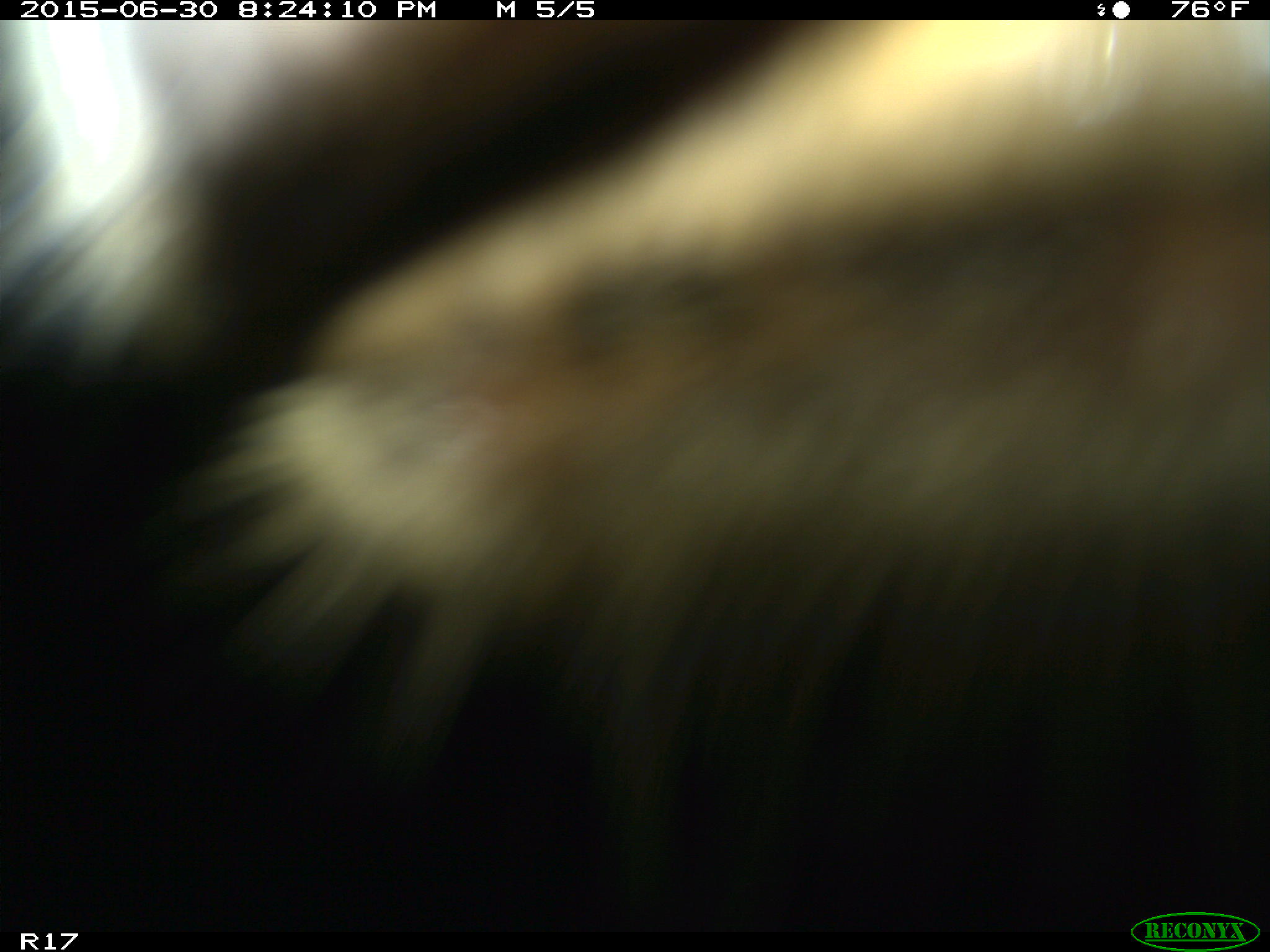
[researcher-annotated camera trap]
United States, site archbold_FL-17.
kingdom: Animalia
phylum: Chordata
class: Mammalia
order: Artiodactyla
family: Bovidae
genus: Bos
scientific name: Bos taurus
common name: domestic cow